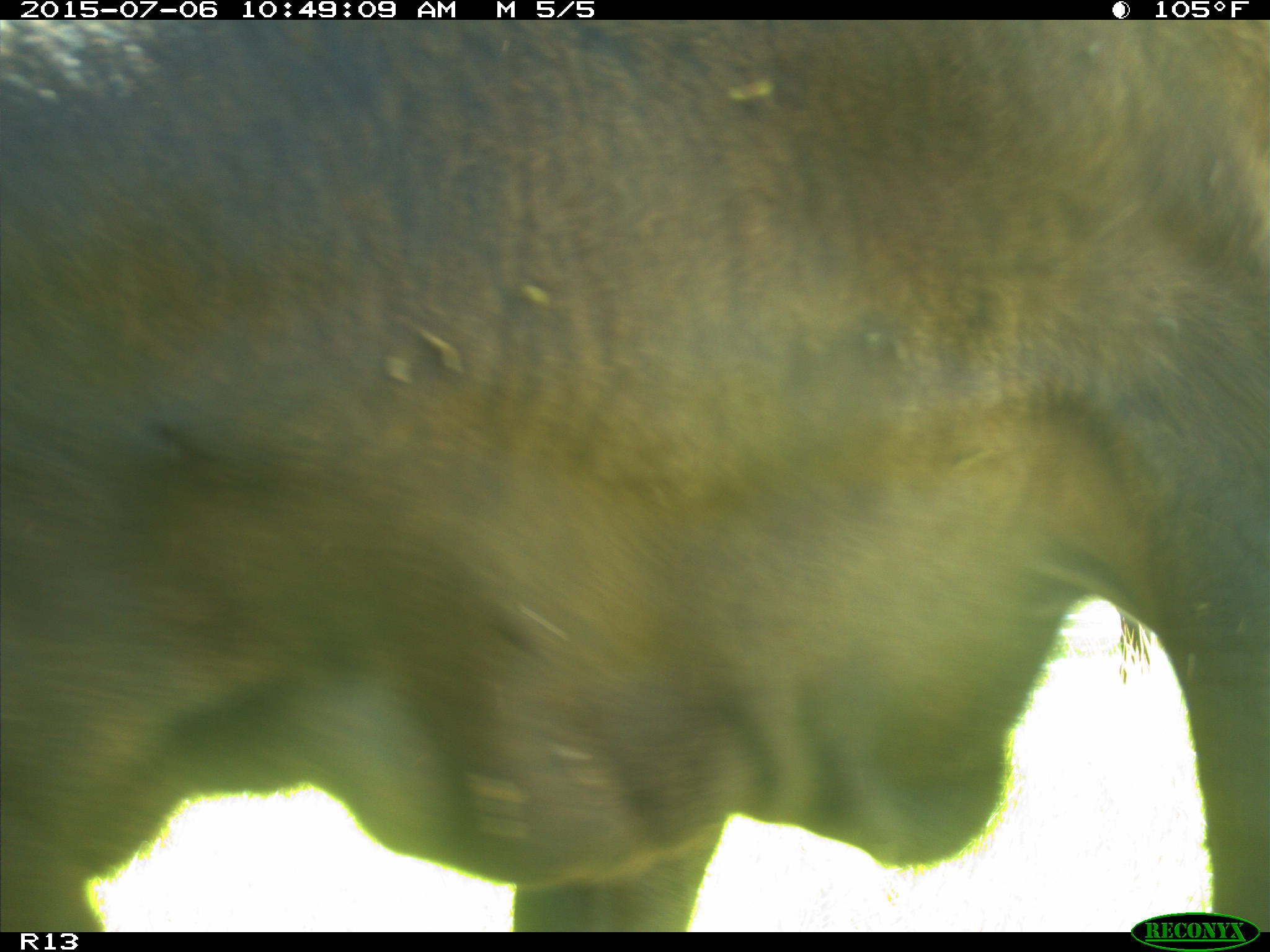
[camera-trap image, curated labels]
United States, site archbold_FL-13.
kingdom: Animalia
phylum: Chordata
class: Mammalia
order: Artiodactyla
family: Bovidae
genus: Bos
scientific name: Bos taurus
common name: domestic cow